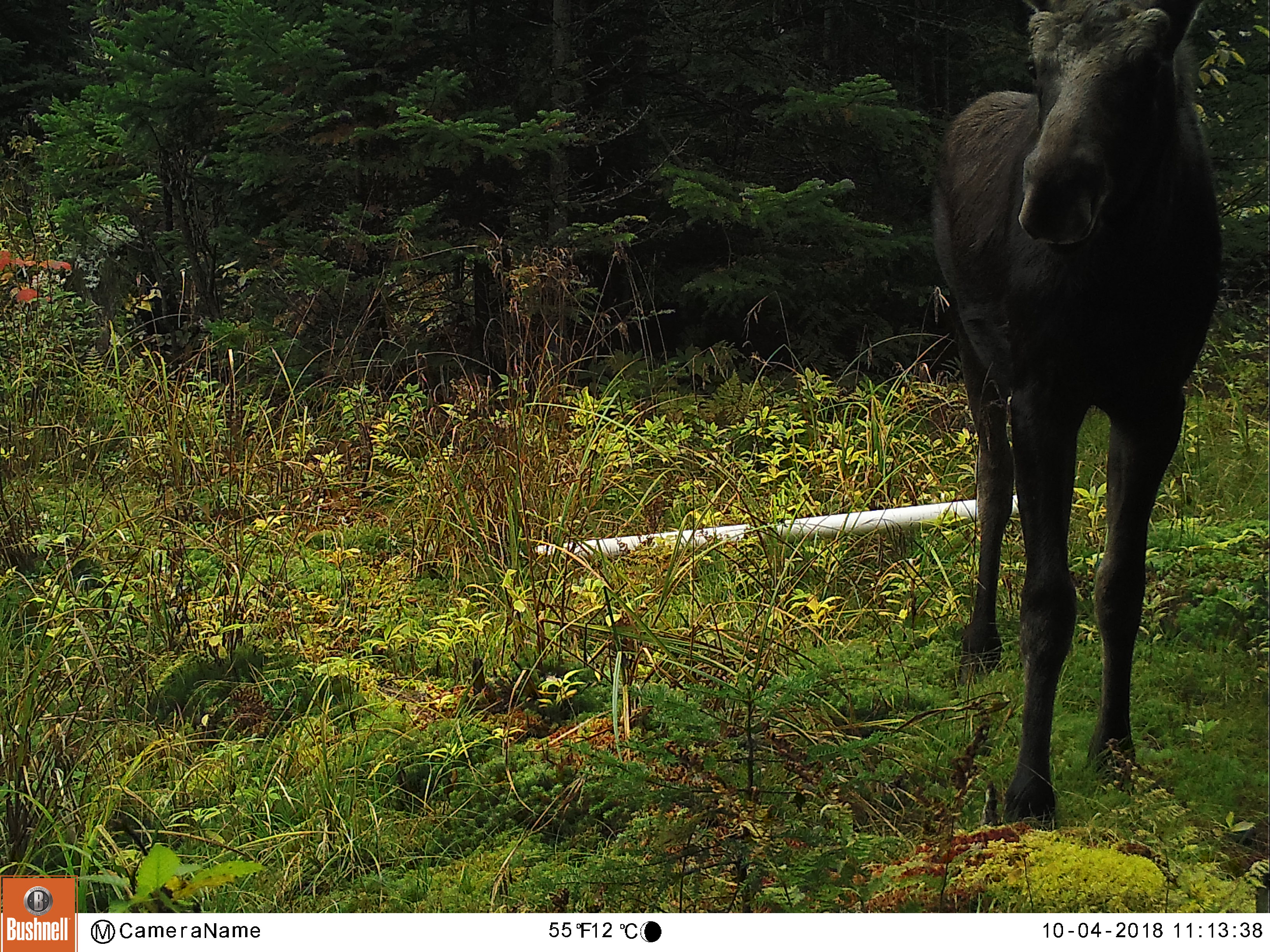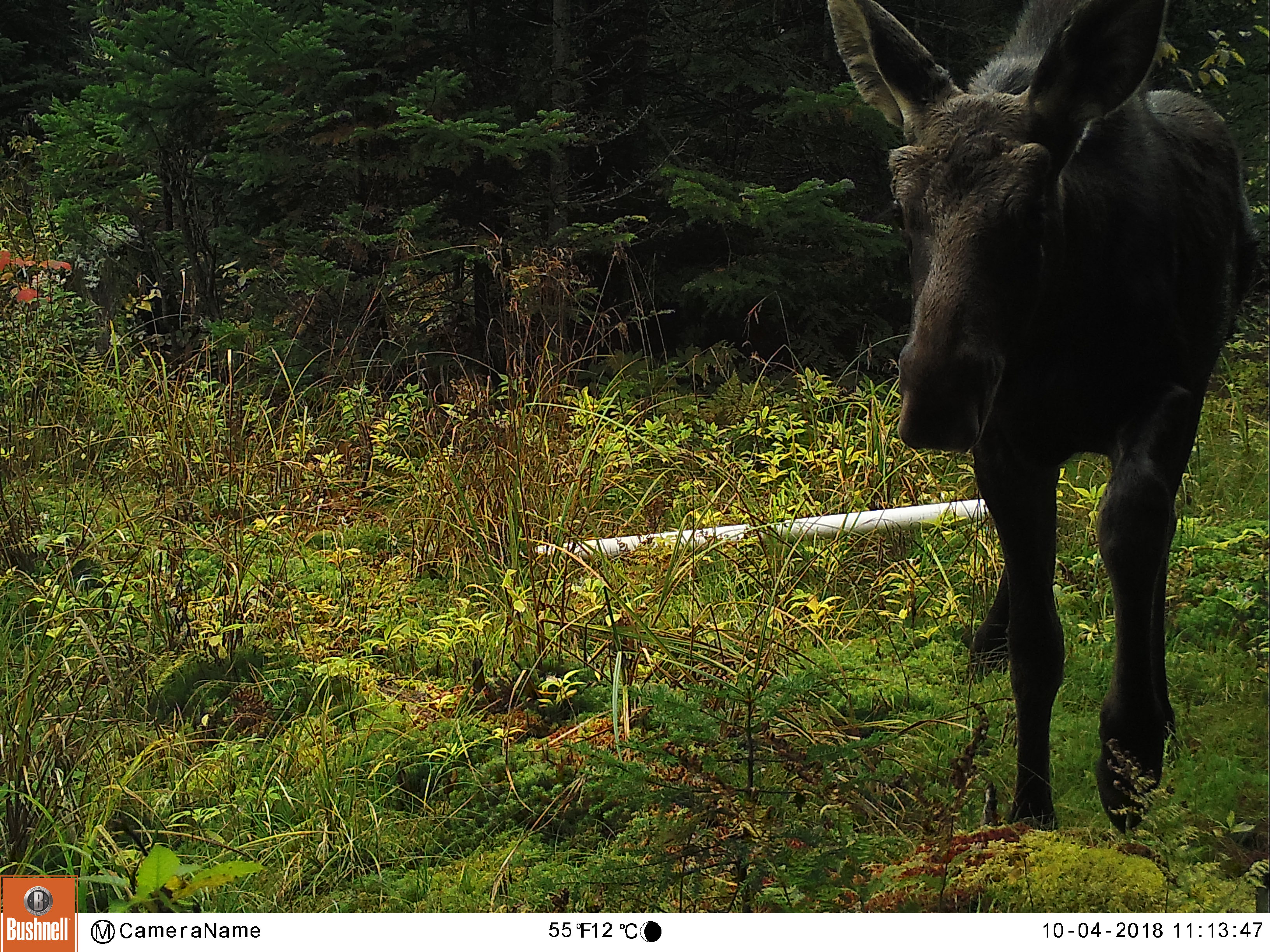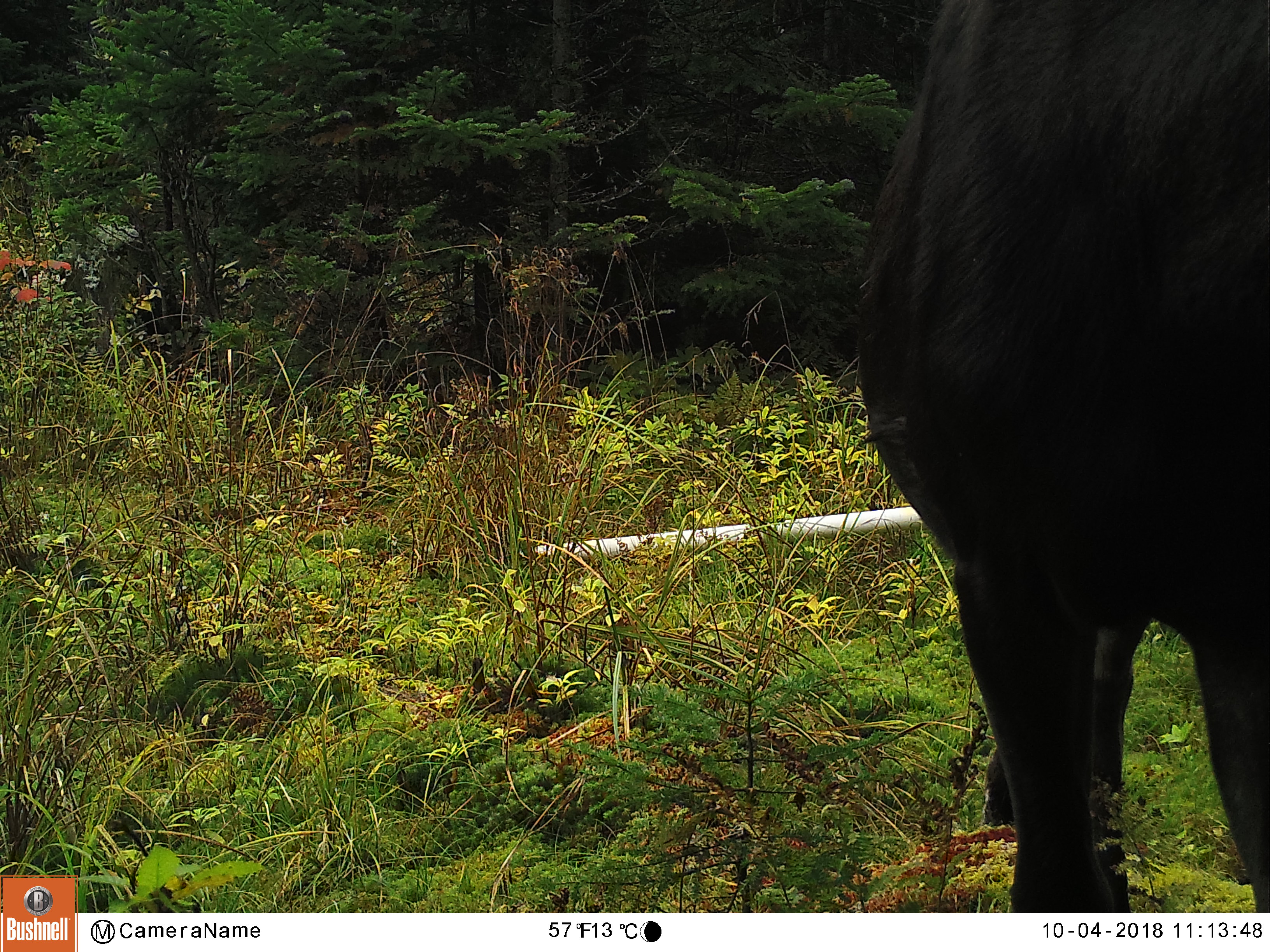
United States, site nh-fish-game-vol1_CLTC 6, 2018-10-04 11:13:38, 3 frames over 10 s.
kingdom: Animalia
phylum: Chordata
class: Mammalia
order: Artiodactyla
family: Cervidae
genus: Alces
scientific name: Alces alces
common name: moose